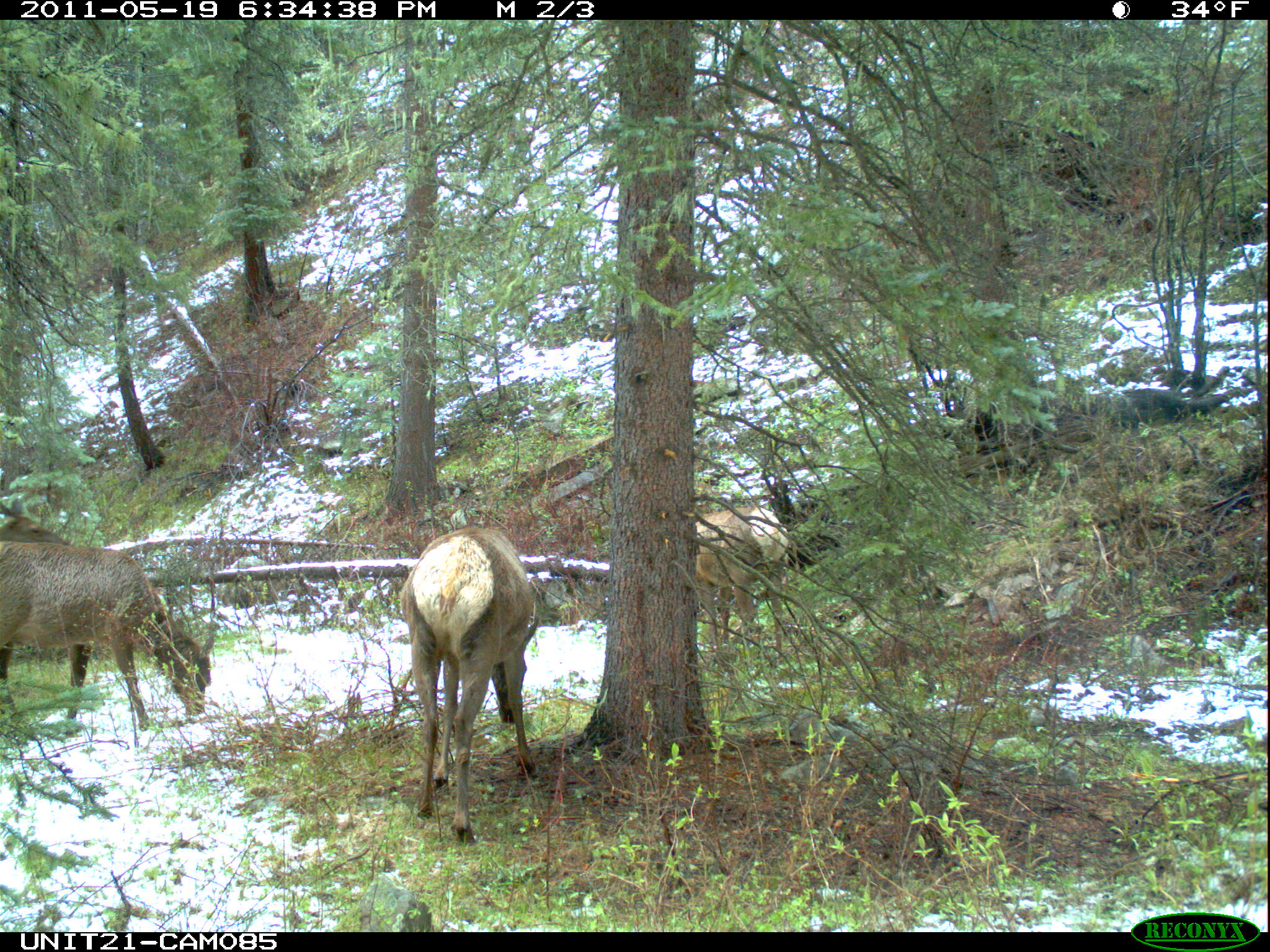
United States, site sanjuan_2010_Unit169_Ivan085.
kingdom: Animalia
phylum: Chordata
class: Mammalia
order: Artiodactyla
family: Cervidae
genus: Cervus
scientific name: Cervus elaphus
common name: red deer